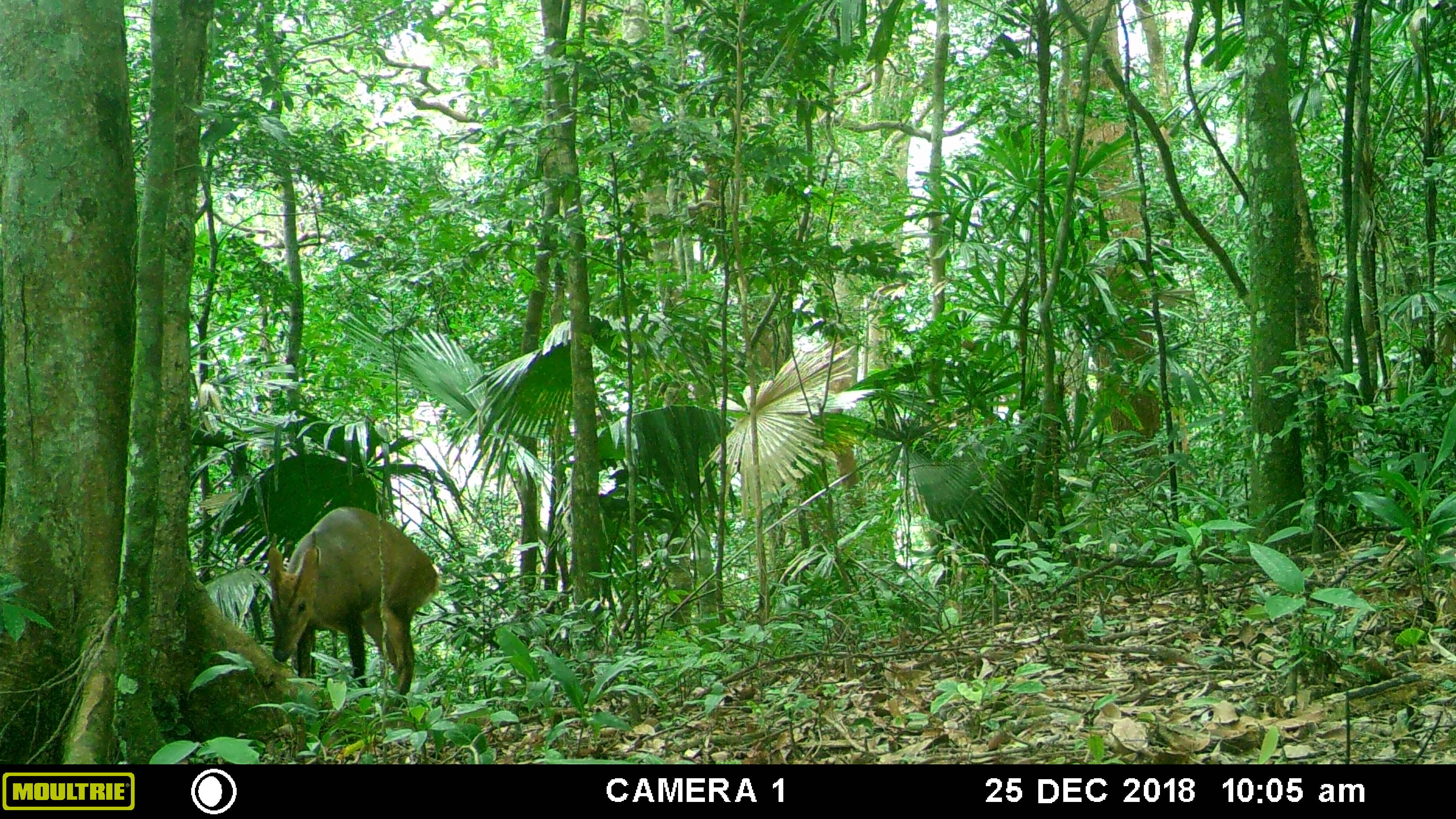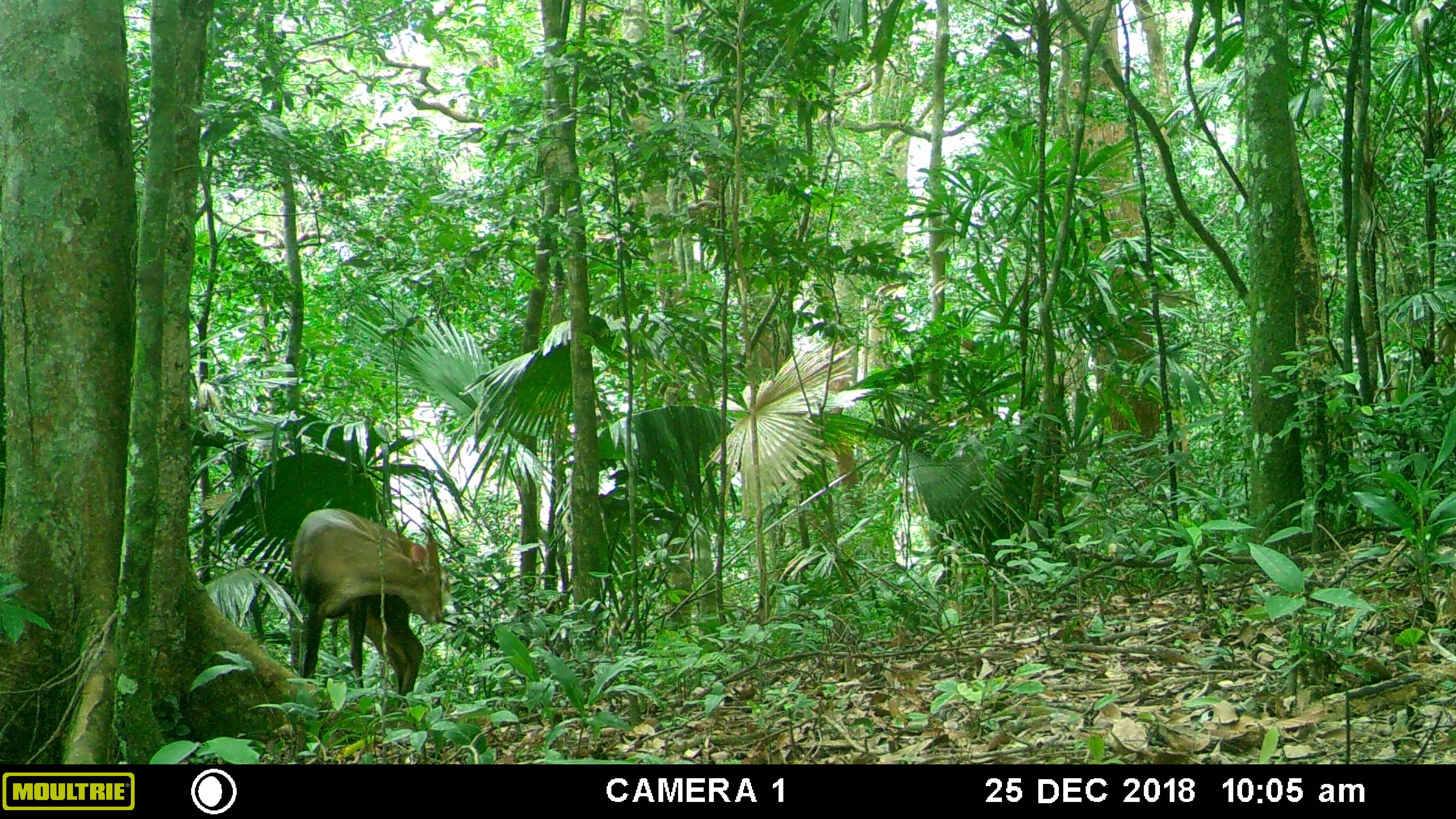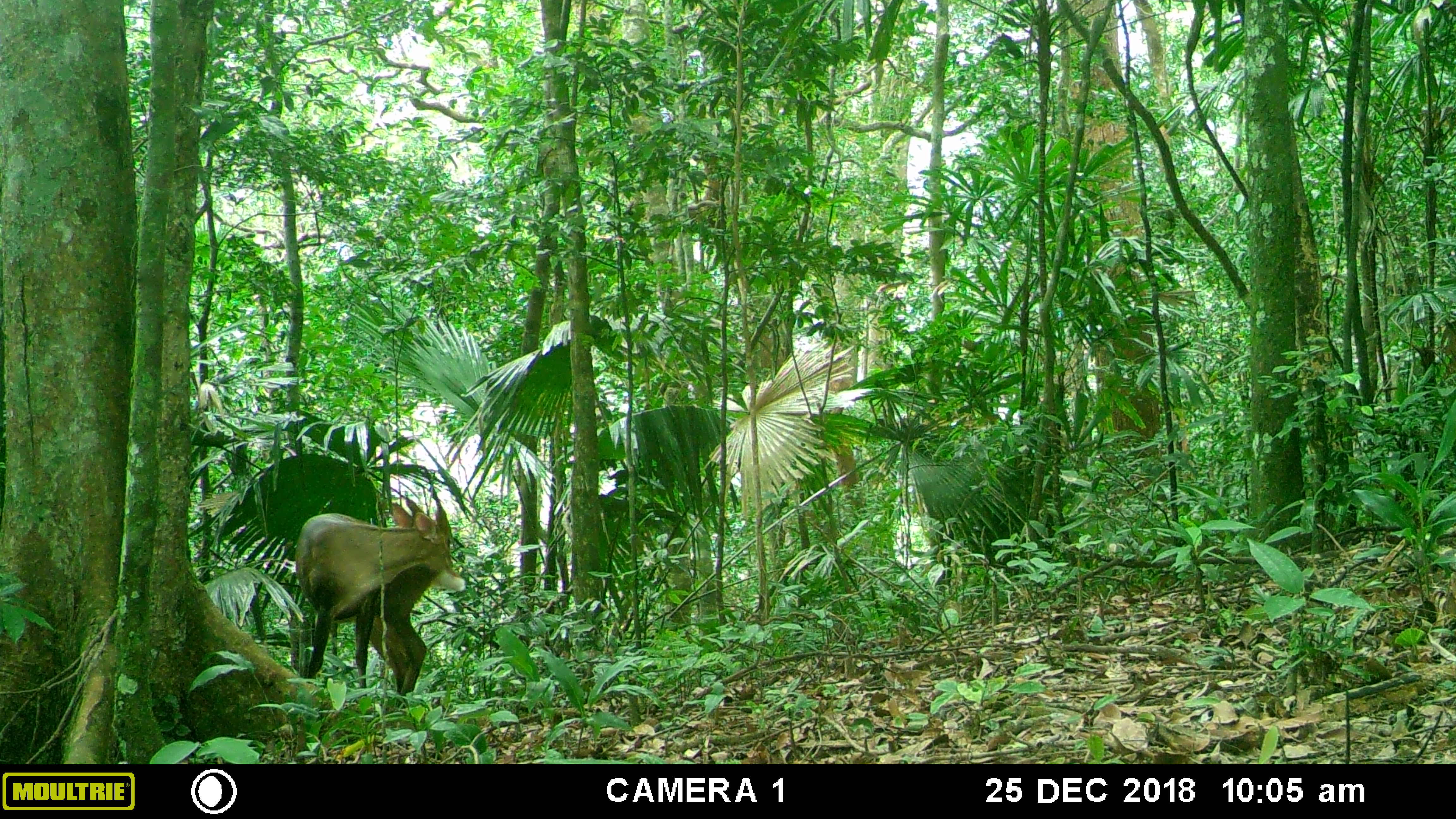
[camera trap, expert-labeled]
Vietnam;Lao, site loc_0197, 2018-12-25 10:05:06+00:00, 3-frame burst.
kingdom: Animalia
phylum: Chordata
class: Mammalia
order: Artiodactyla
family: Cervidae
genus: Muntiacus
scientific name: Muntiacus vuquangensis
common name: large-antlered muntjac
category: large antlered muntjac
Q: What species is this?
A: Large antlered muntjac (large-antlered muntjac) (Muntiacus vuquangensis).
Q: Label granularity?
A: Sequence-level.